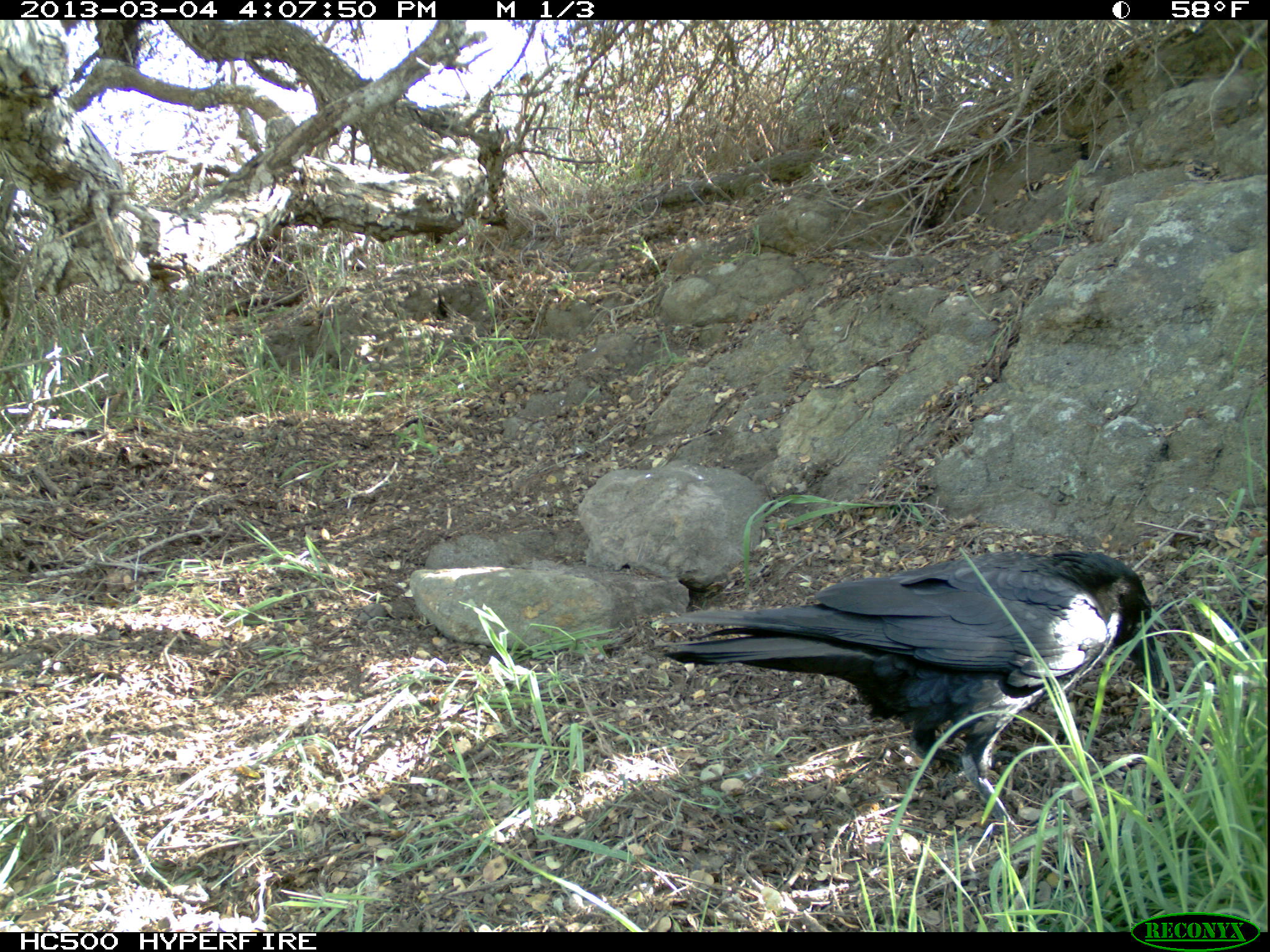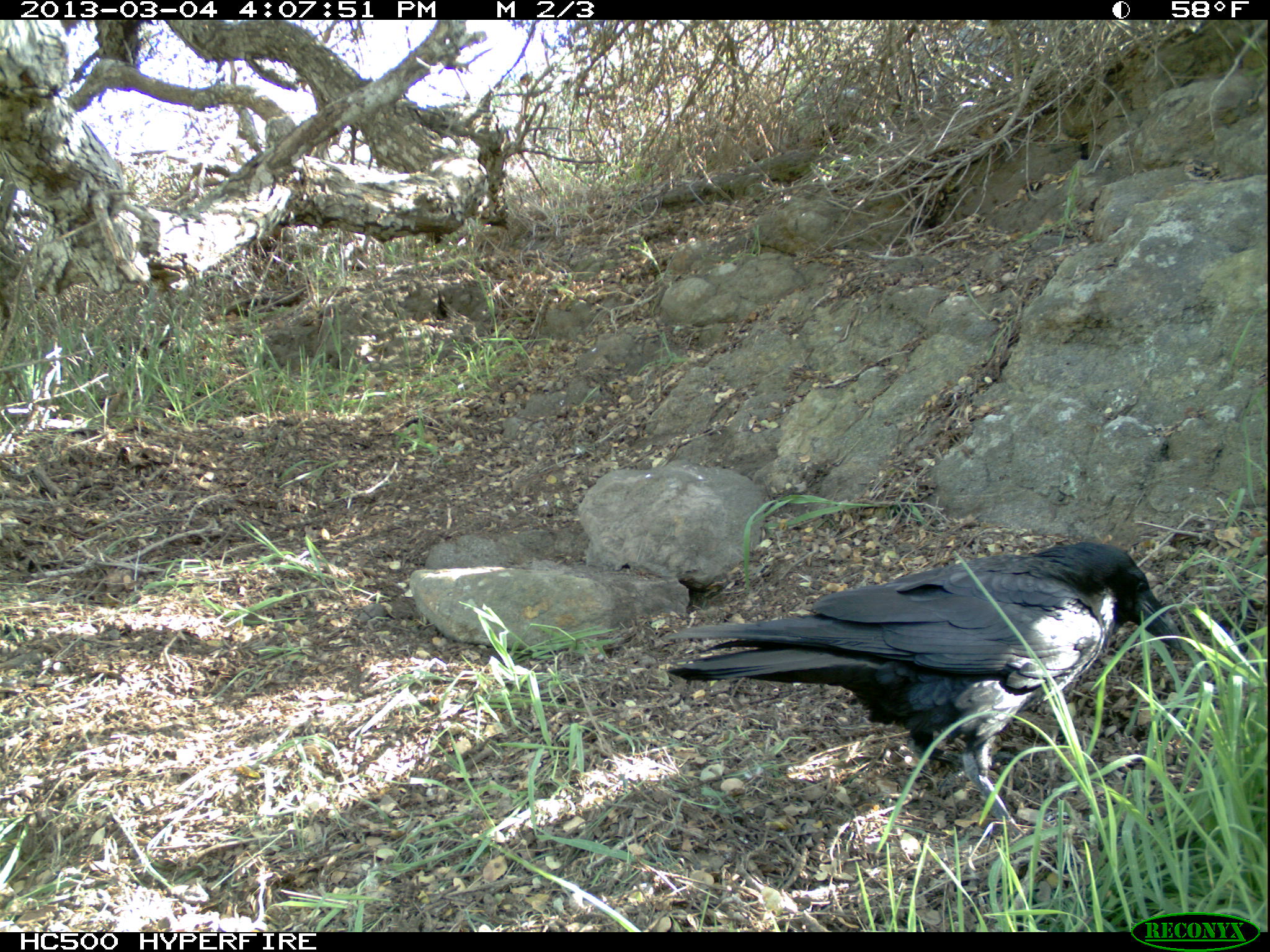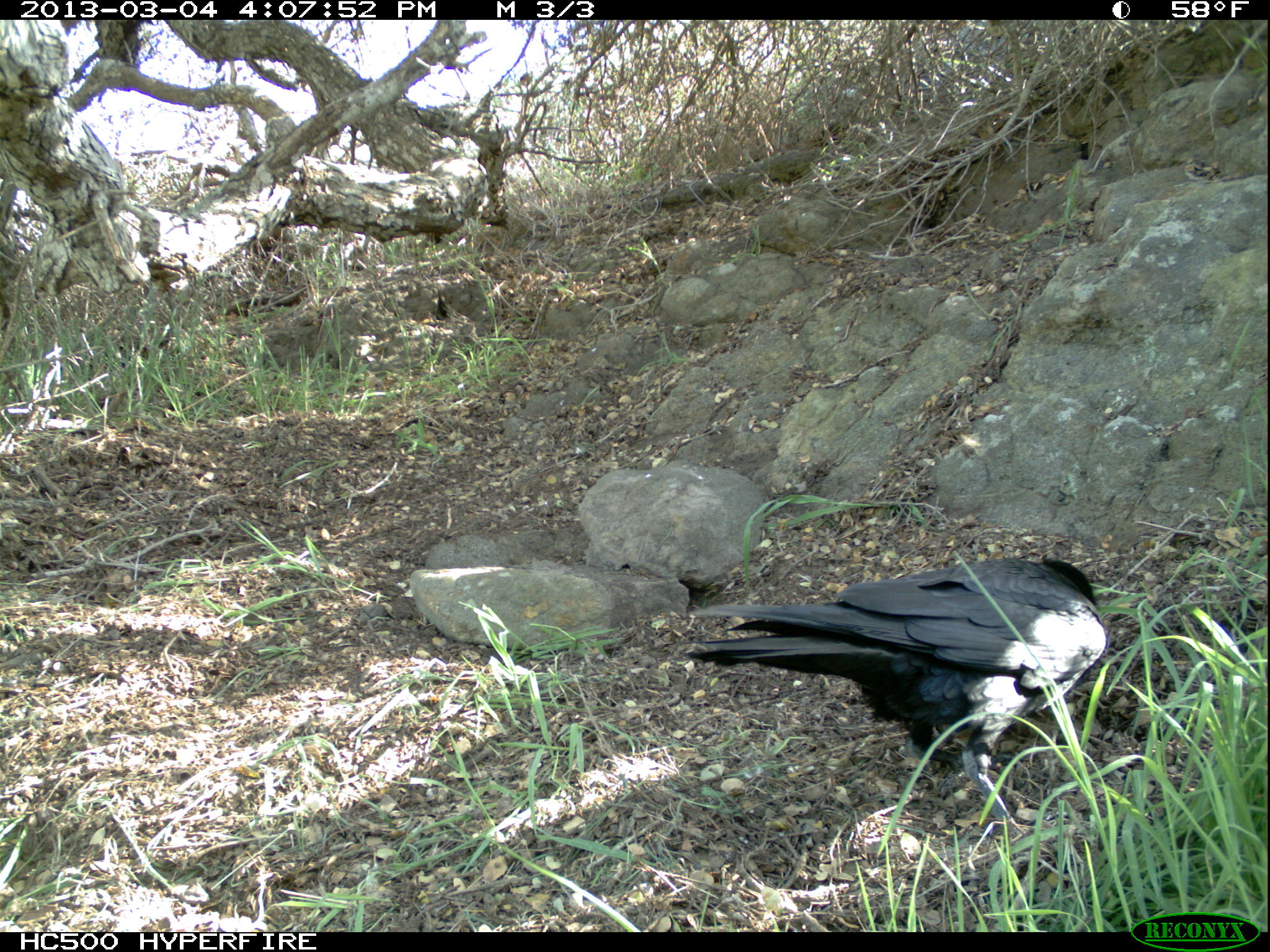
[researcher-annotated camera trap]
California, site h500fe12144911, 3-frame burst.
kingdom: Animalia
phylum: Chordata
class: Aves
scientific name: Aves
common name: bird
Bird (Aves).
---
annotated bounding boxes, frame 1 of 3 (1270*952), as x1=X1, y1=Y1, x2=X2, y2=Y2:
bird: x1=654, y1=549, x2=1165, y2=837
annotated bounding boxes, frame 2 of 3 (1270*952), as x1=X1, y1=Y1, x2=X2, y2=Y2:
bird: x1=664, y1=540, x2=1184, y2=851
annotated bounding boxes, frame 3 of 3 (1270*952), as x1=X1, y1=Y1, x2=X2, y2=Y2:
bird: x1=683, y1=554, x2=1108, y2=852